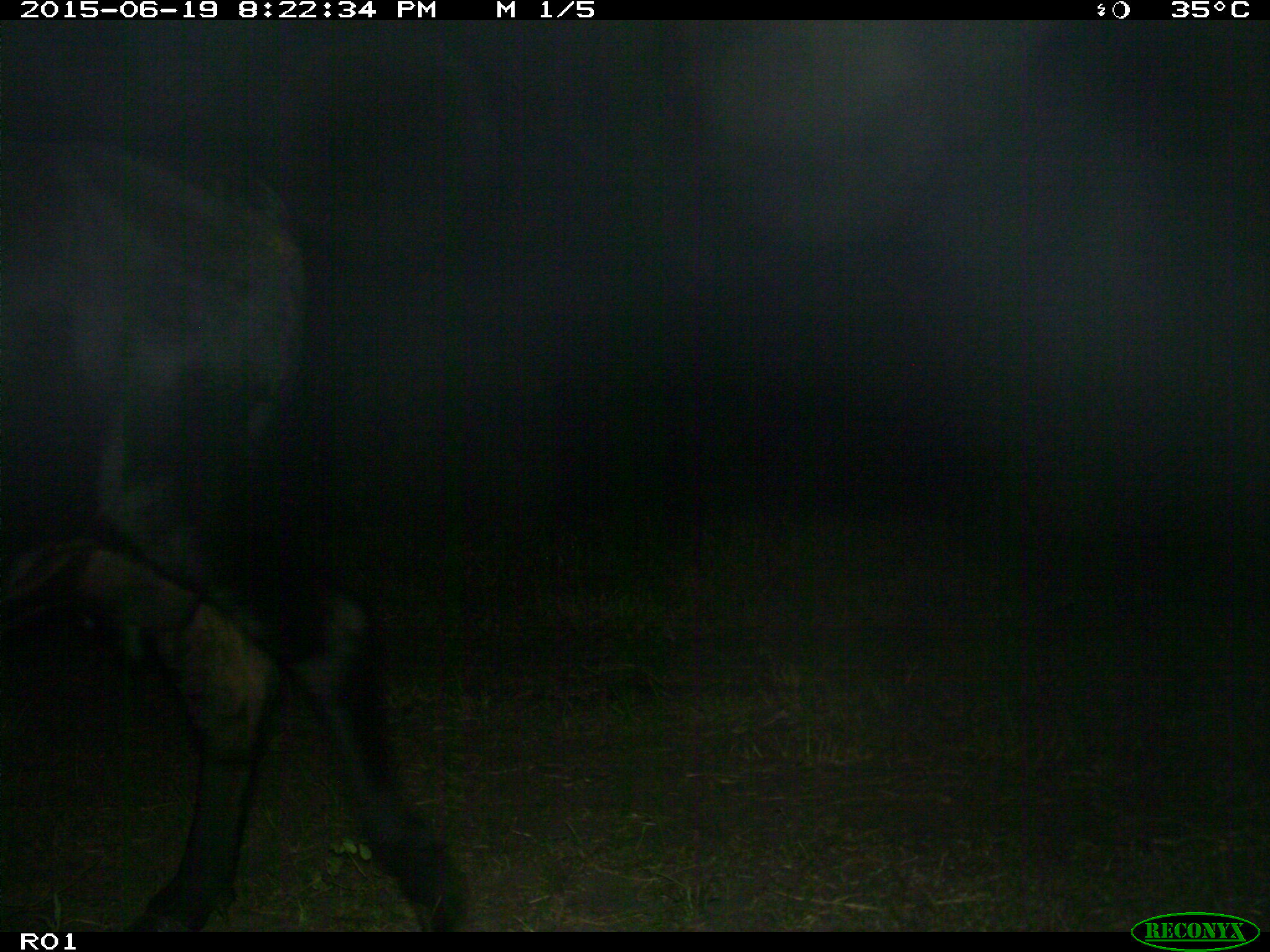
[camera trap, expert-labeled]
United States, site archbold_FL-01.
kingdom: Animalia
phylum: Chordata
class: Mammalia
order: Artiodactyla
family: Bovidae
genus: Bos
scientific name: Bos taurus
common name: domestic cow